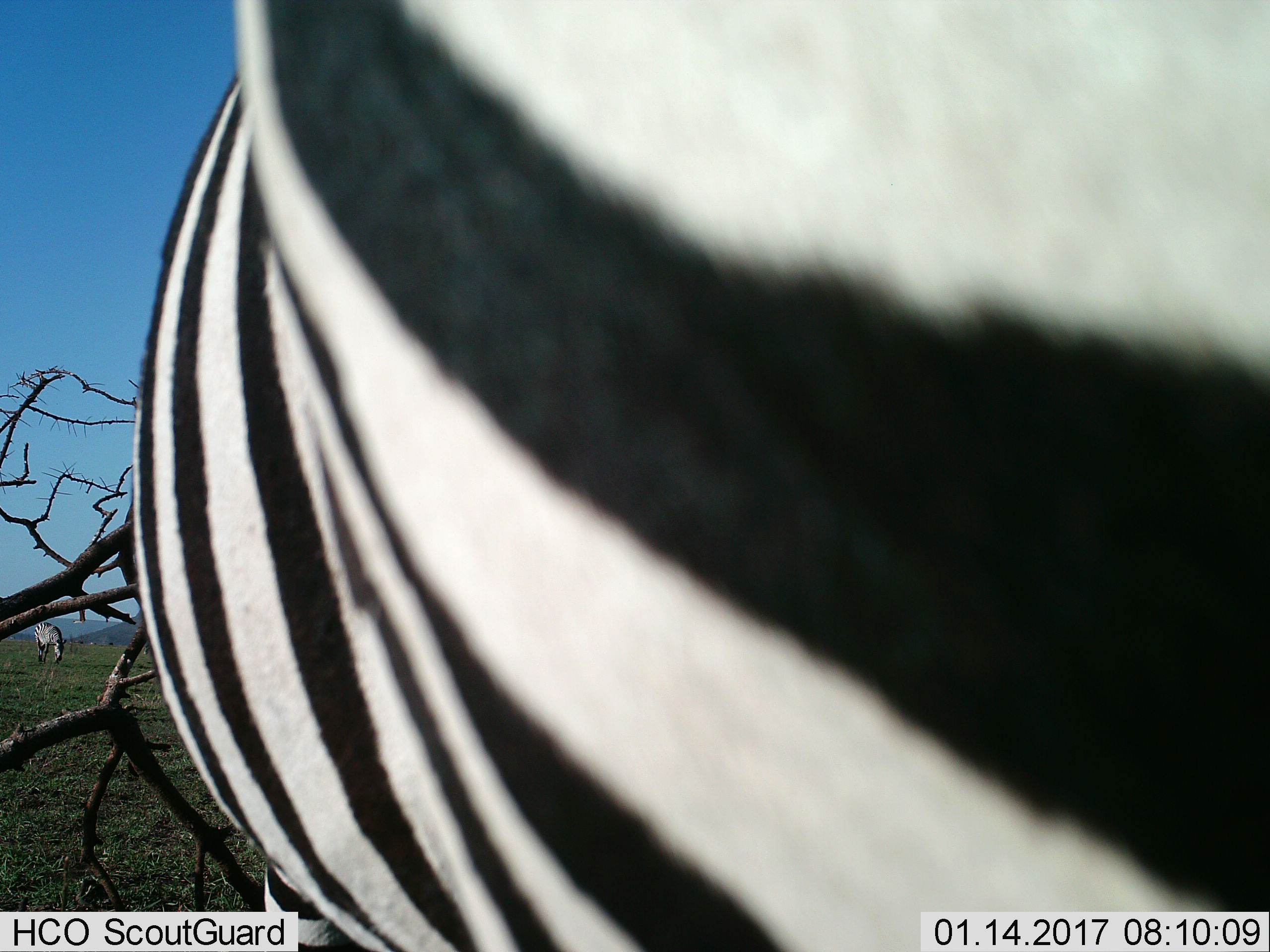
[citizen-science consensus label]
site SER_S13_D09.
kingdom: Animalia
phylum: Chordata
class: Mammalia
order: Perissodactyla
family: Equidae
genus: Equus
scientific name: Equus quagga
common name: plains zebra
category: zebraplains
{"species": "zebraplains (plains zebra) (Equus quagga)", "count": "2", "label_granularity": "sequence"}